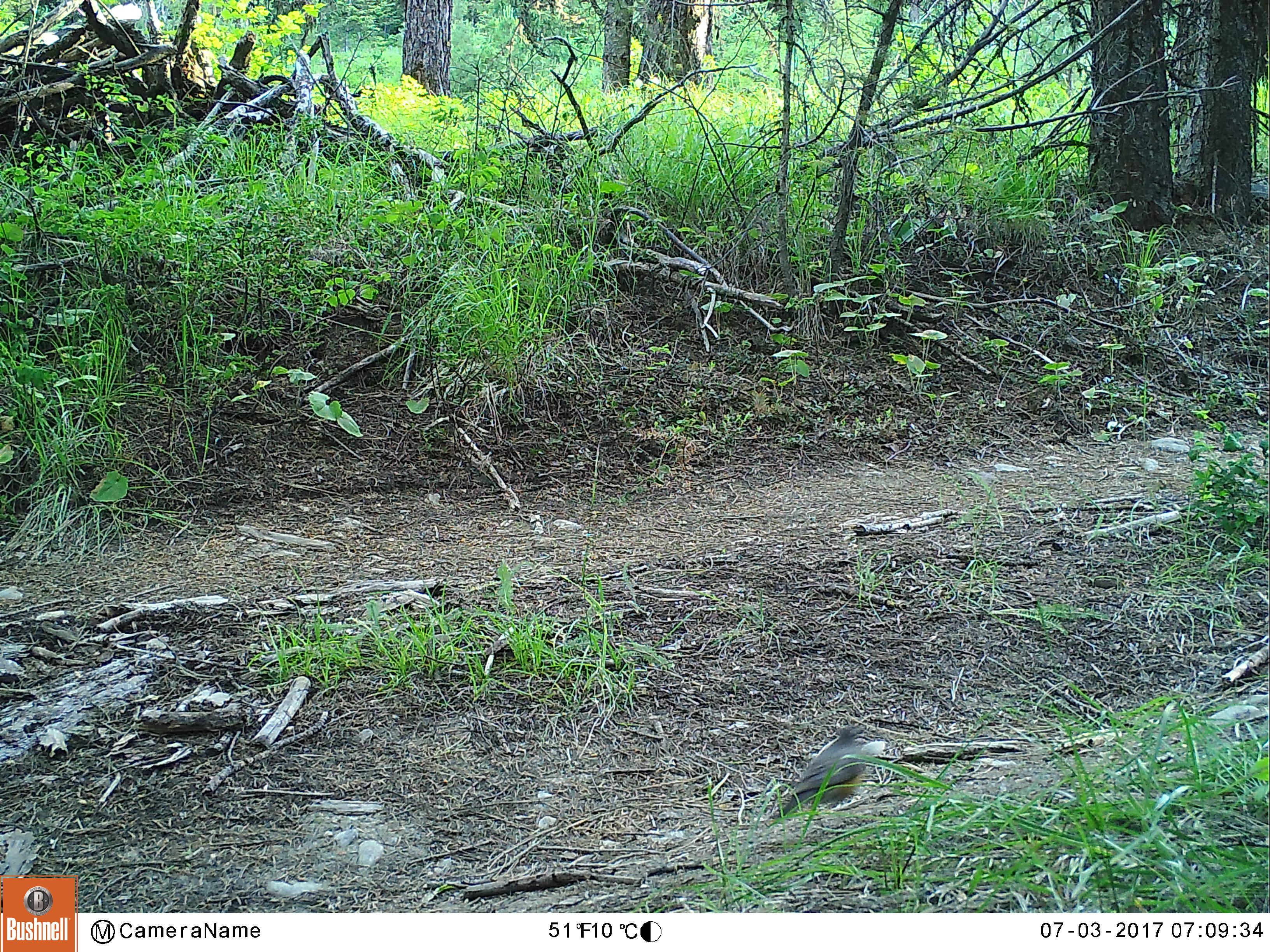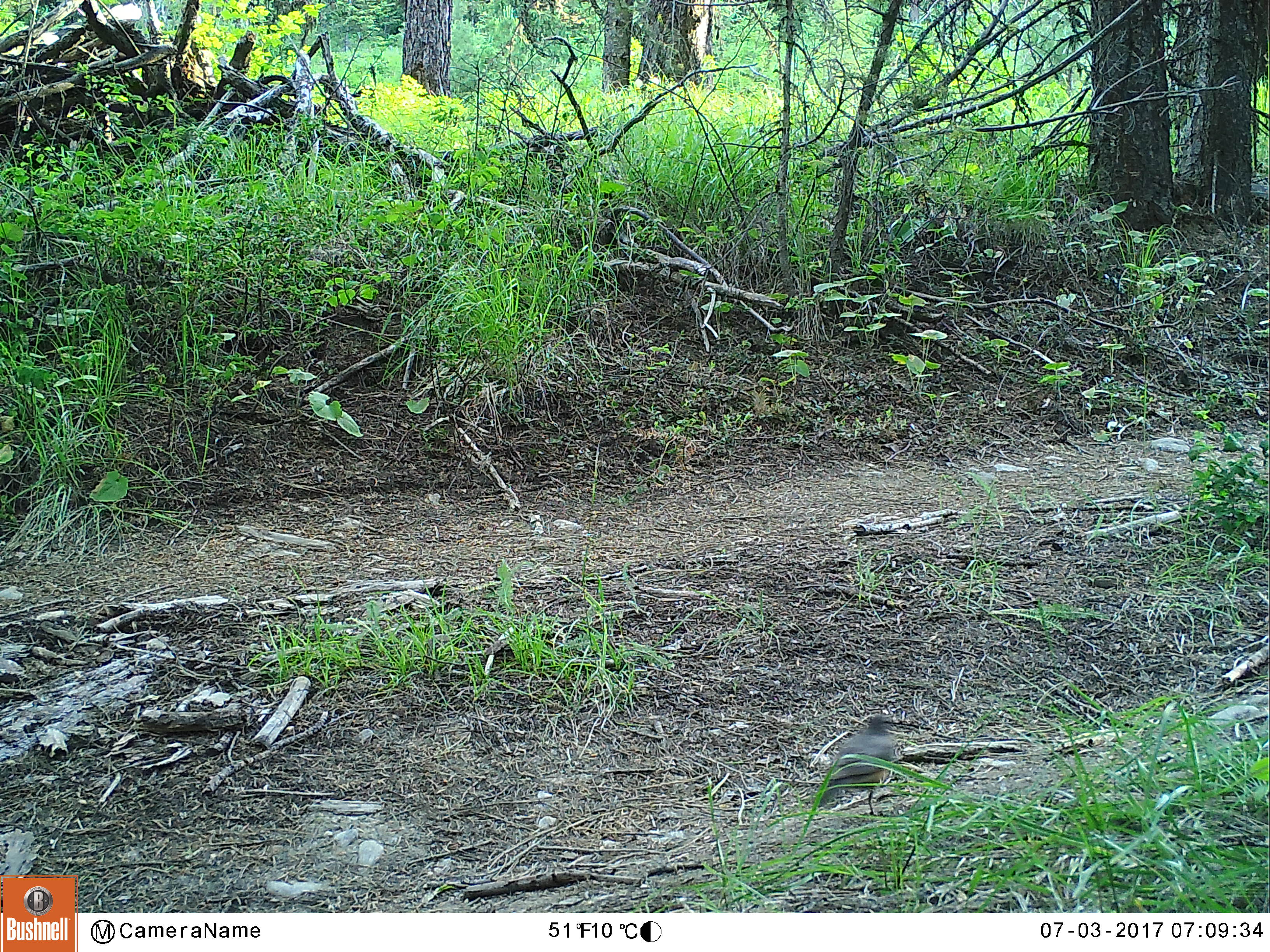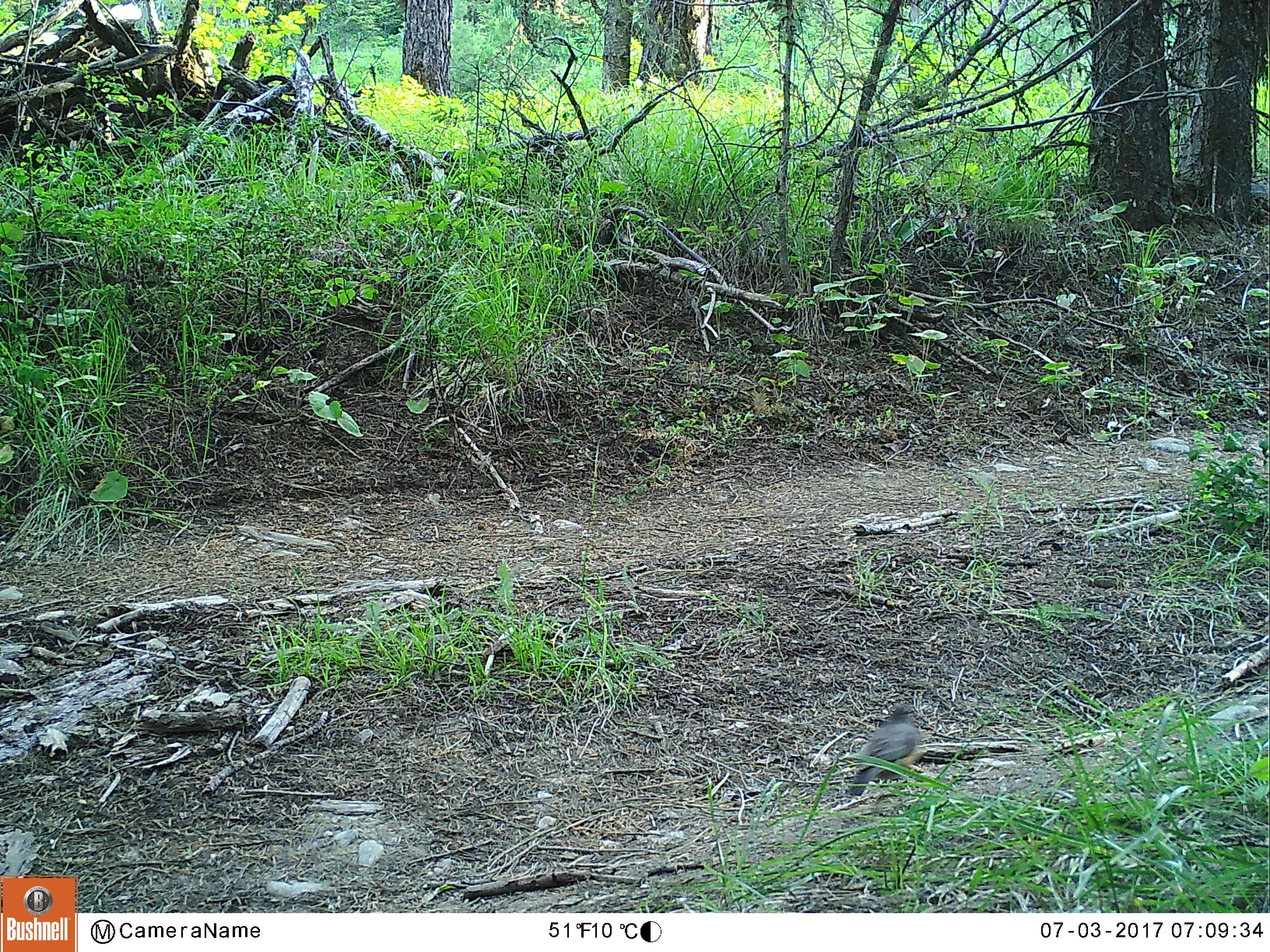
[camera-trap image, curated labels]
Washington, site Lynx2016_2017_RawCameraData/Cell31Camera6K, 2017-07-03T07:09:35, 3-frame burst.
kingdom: Animalia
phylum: Chordata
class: Aves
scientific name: Aves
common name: birds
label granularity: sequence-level